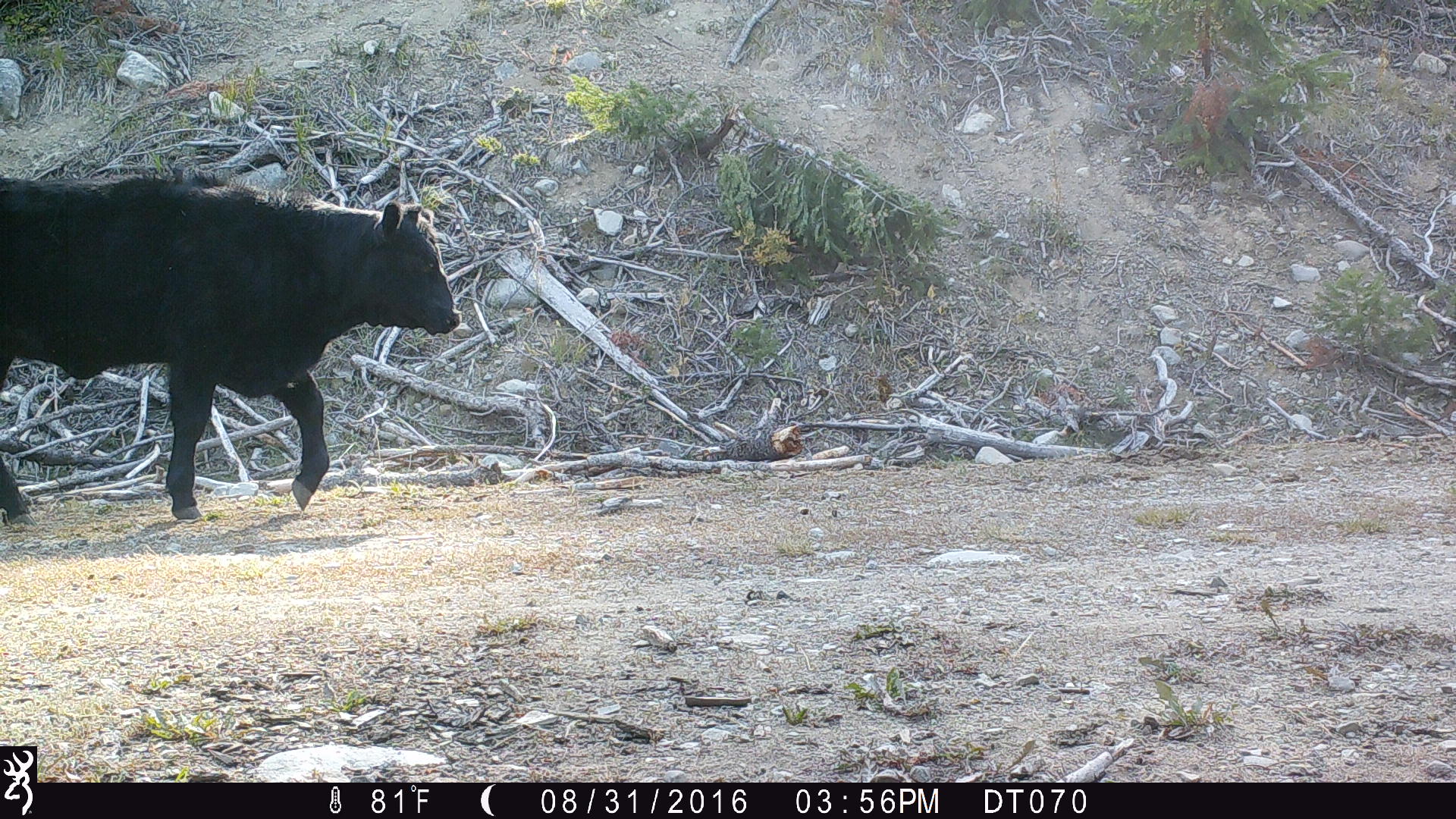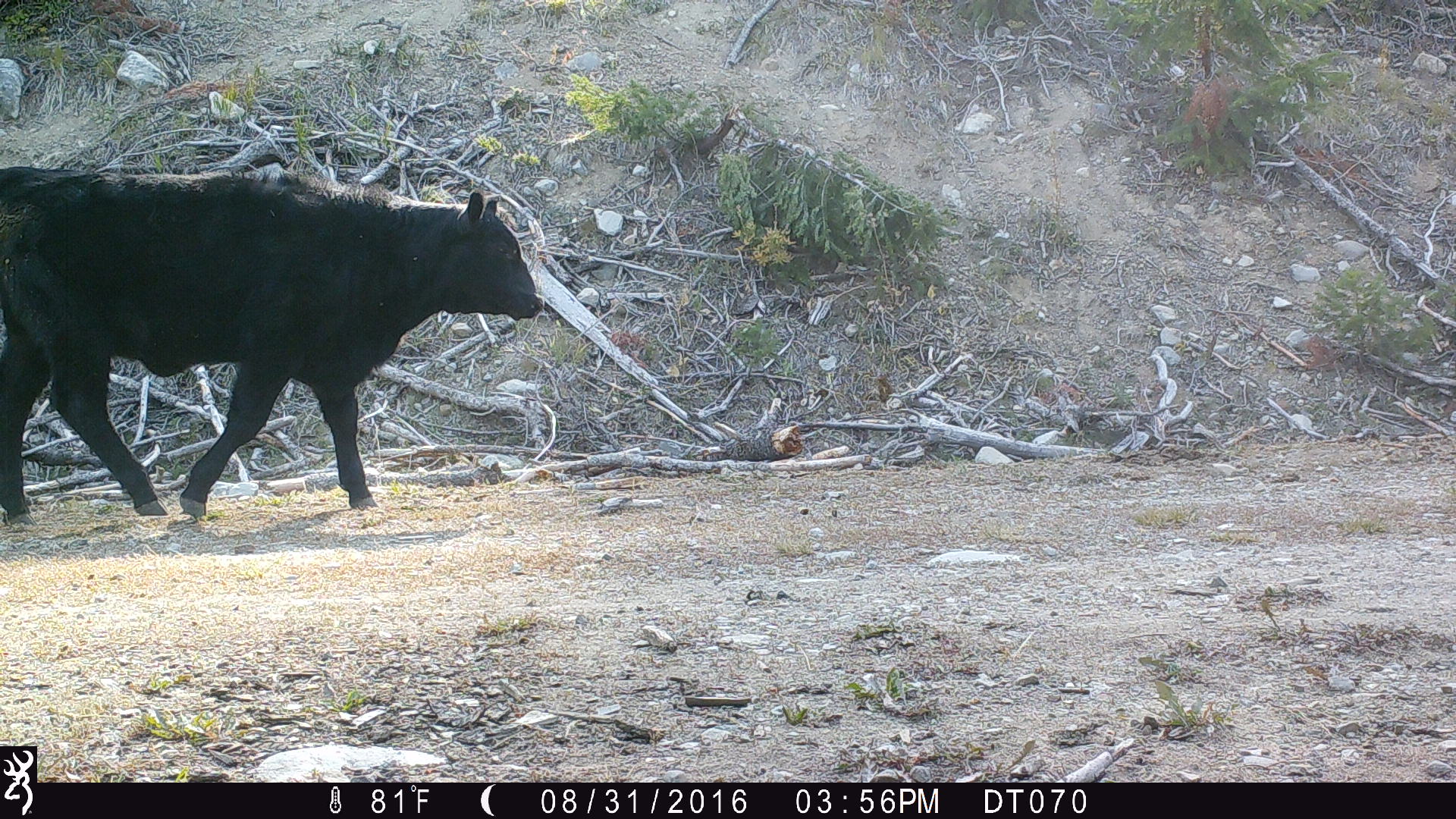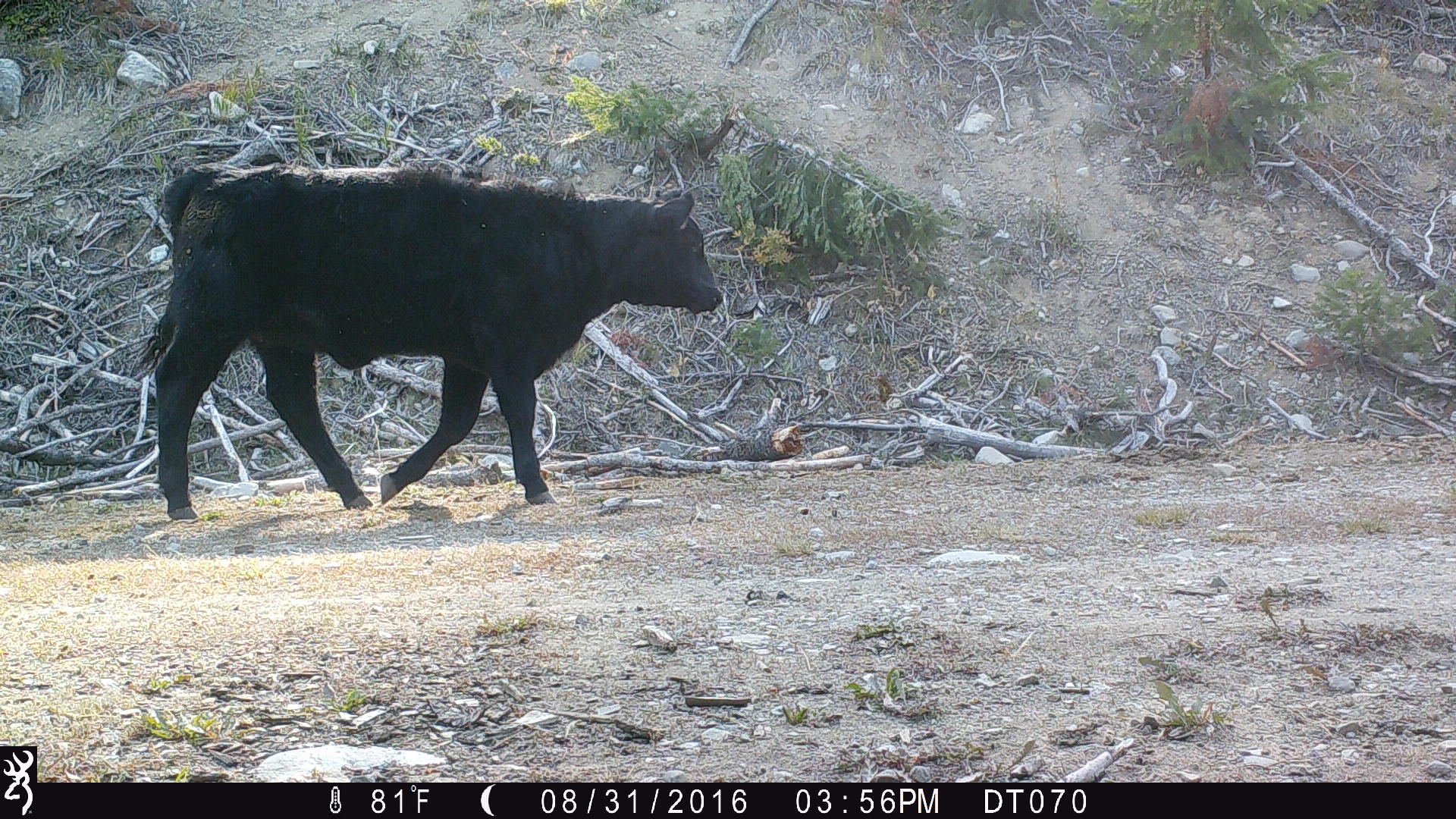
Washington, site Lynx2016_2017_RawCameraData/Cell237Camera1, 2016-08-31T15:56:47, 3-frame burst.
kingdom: Animalia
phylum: Chordata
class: Mammalia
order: Artiodactyla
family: Bovidae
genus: Bos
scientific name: Bos taurus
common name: domestic cattle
Domestic cattle (Bos taurus). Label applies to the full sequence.